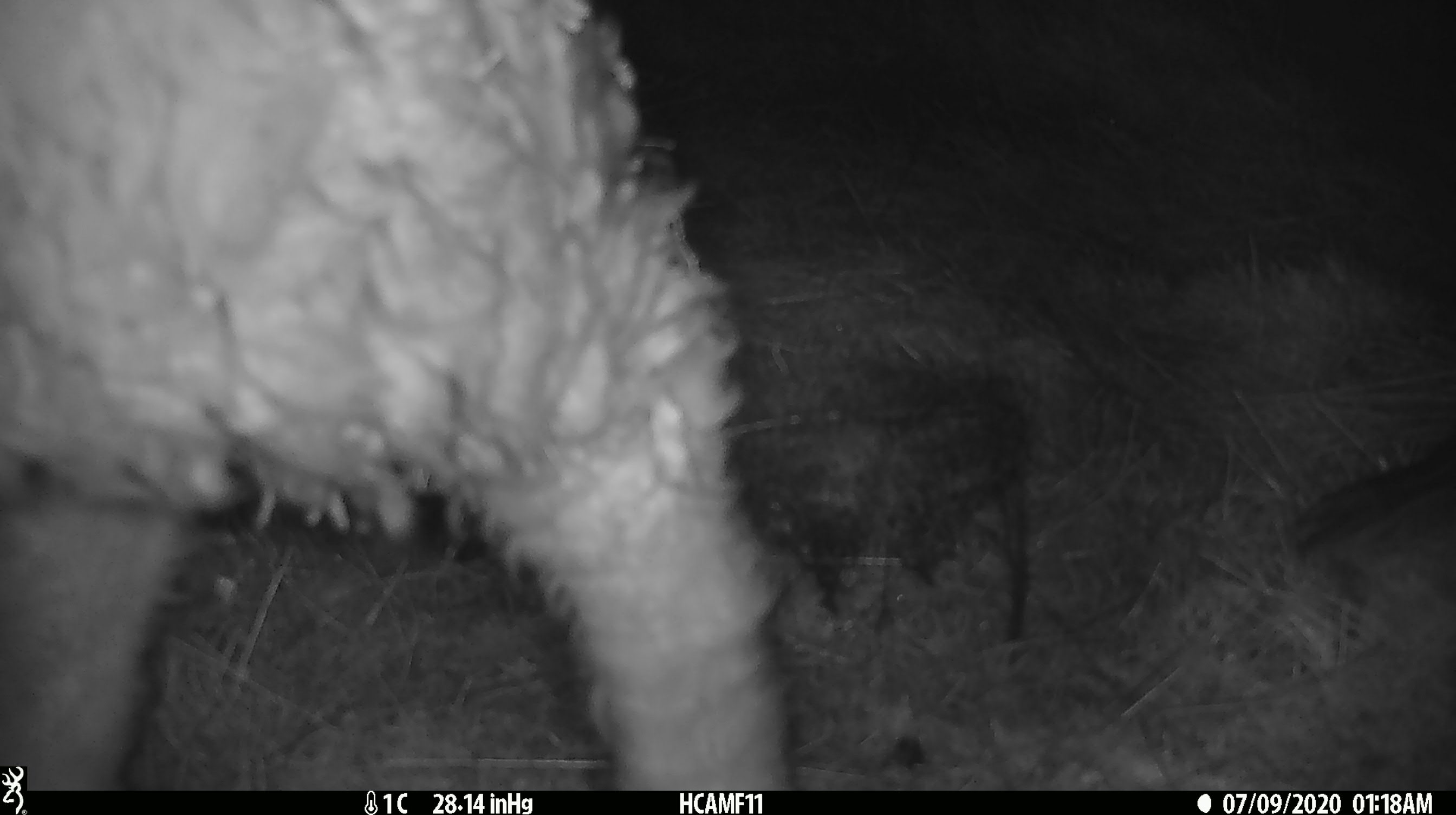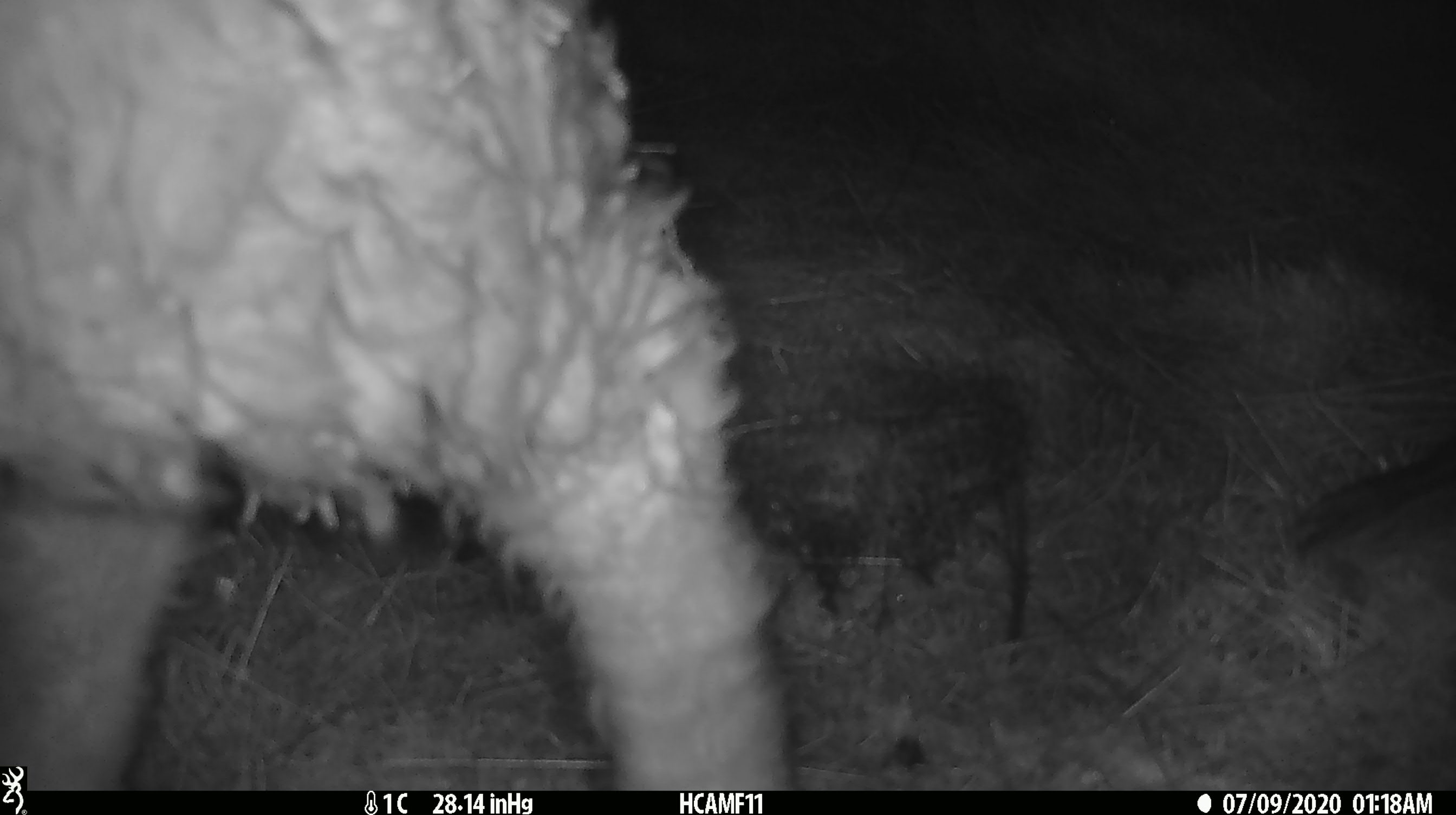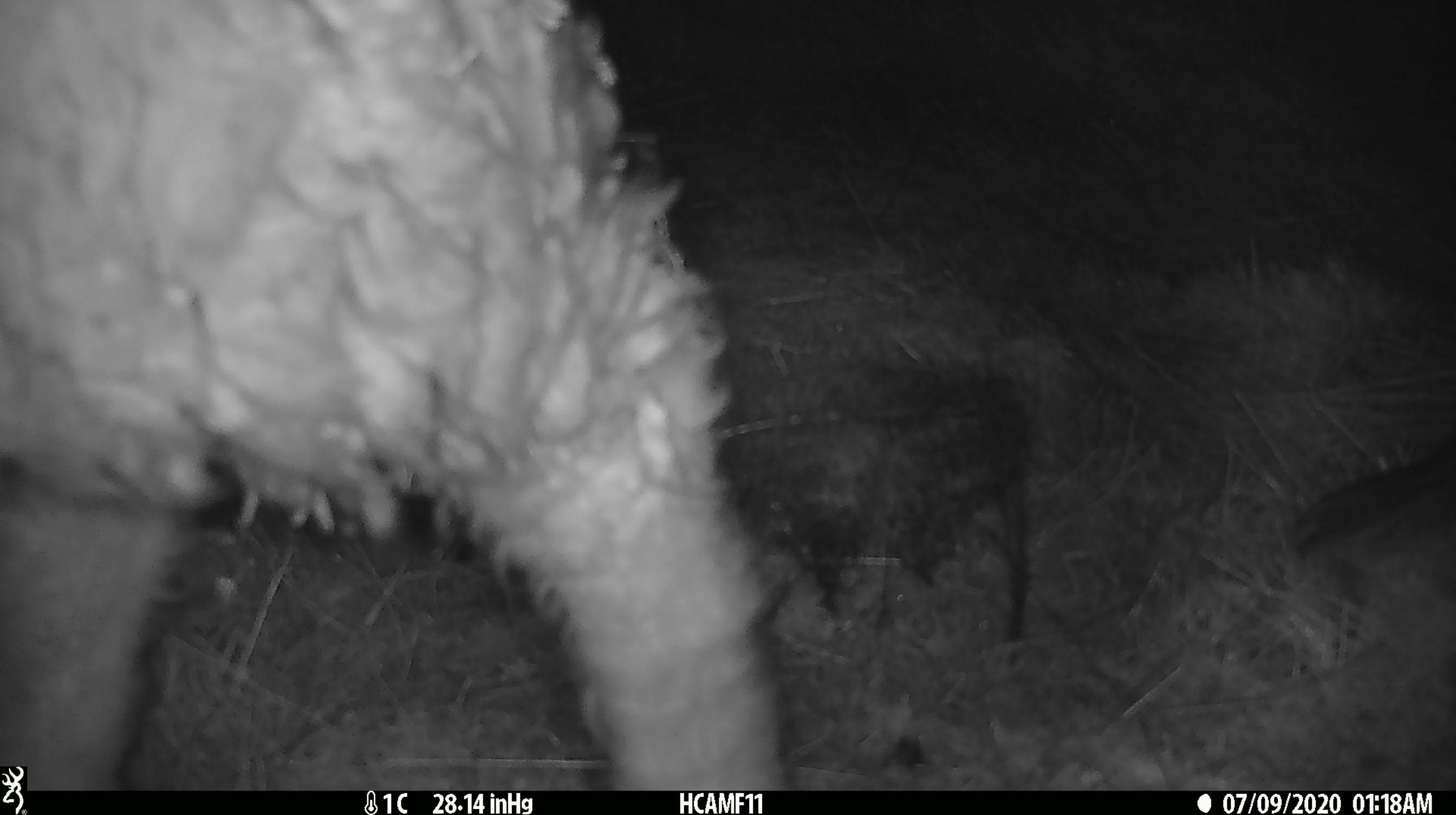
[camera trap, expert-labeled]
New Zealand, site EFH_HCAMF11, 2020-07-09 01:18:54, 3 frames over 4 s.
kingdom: Animalia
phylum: Chordata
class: Mammalia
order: Artiodactyla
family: Bovidae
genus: Ovis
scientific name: Ovis aries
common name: domestic sheep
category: sheep